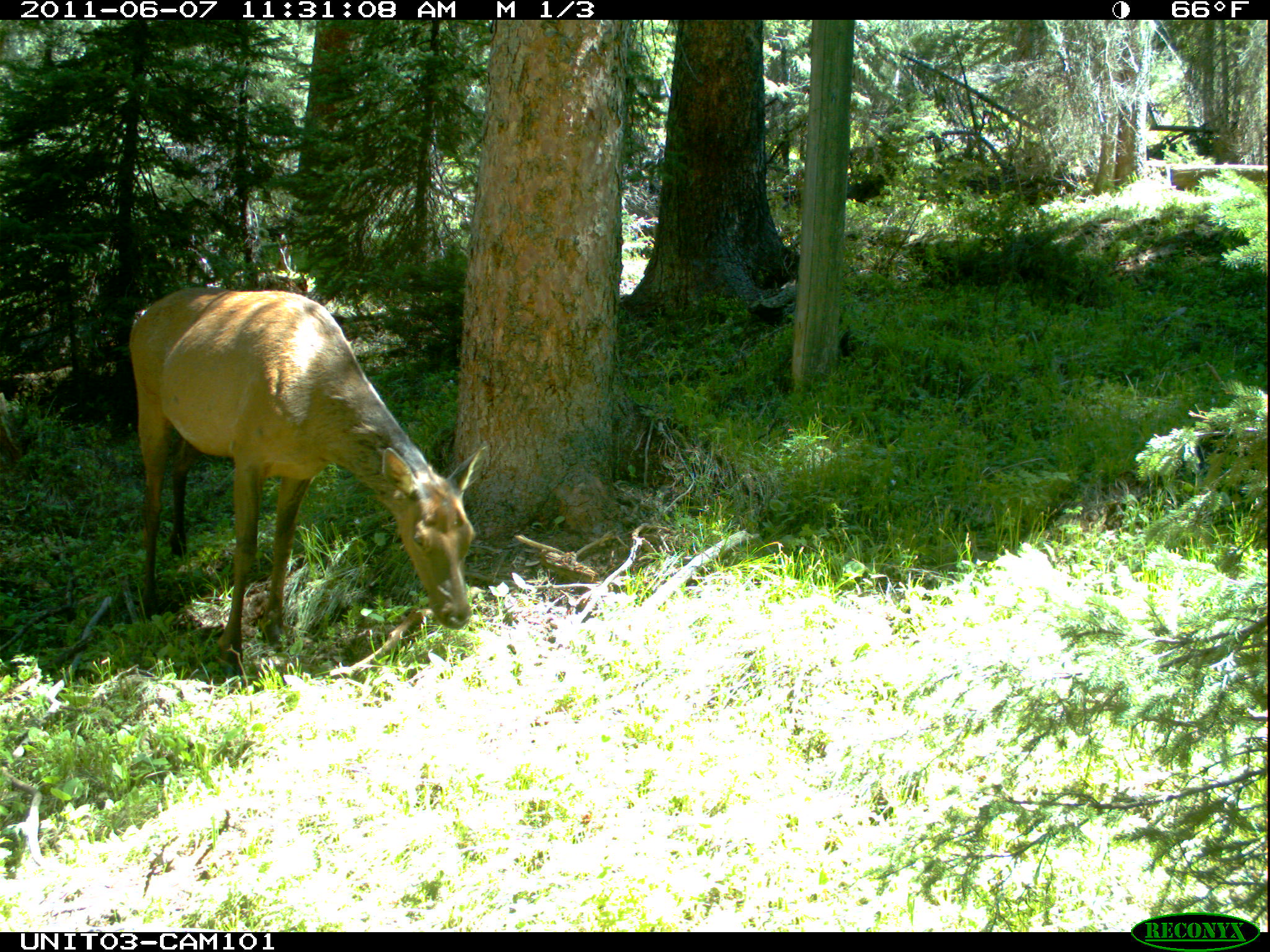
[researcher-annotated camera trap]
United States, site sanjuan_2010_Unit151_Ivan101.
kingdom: Animalia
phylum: Chordata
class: Mammalia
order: Artiodactyla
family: Cervidae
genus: Cervus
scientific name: Cervus elaphus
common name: red deer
Cervus elaphus (red deer).